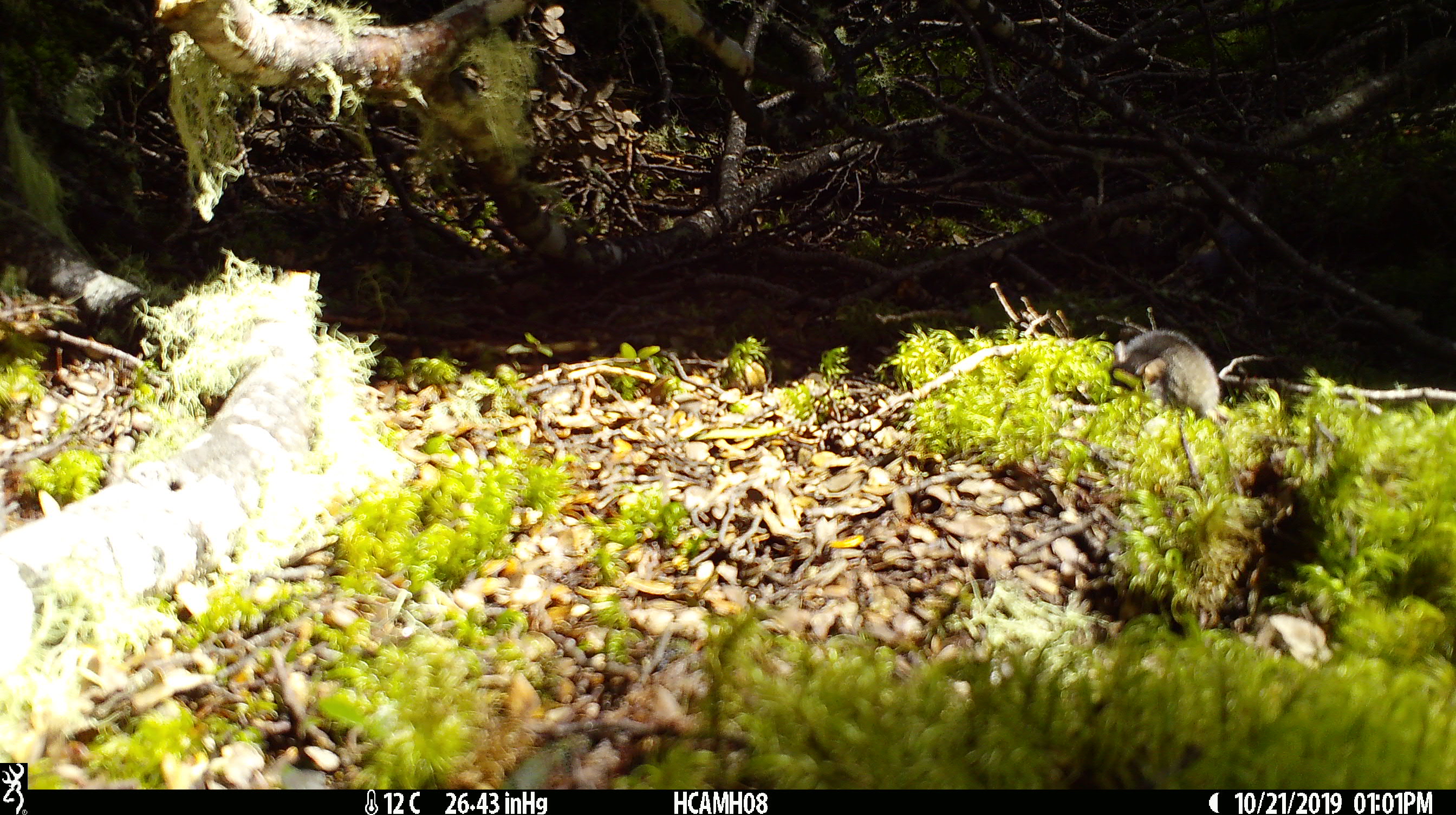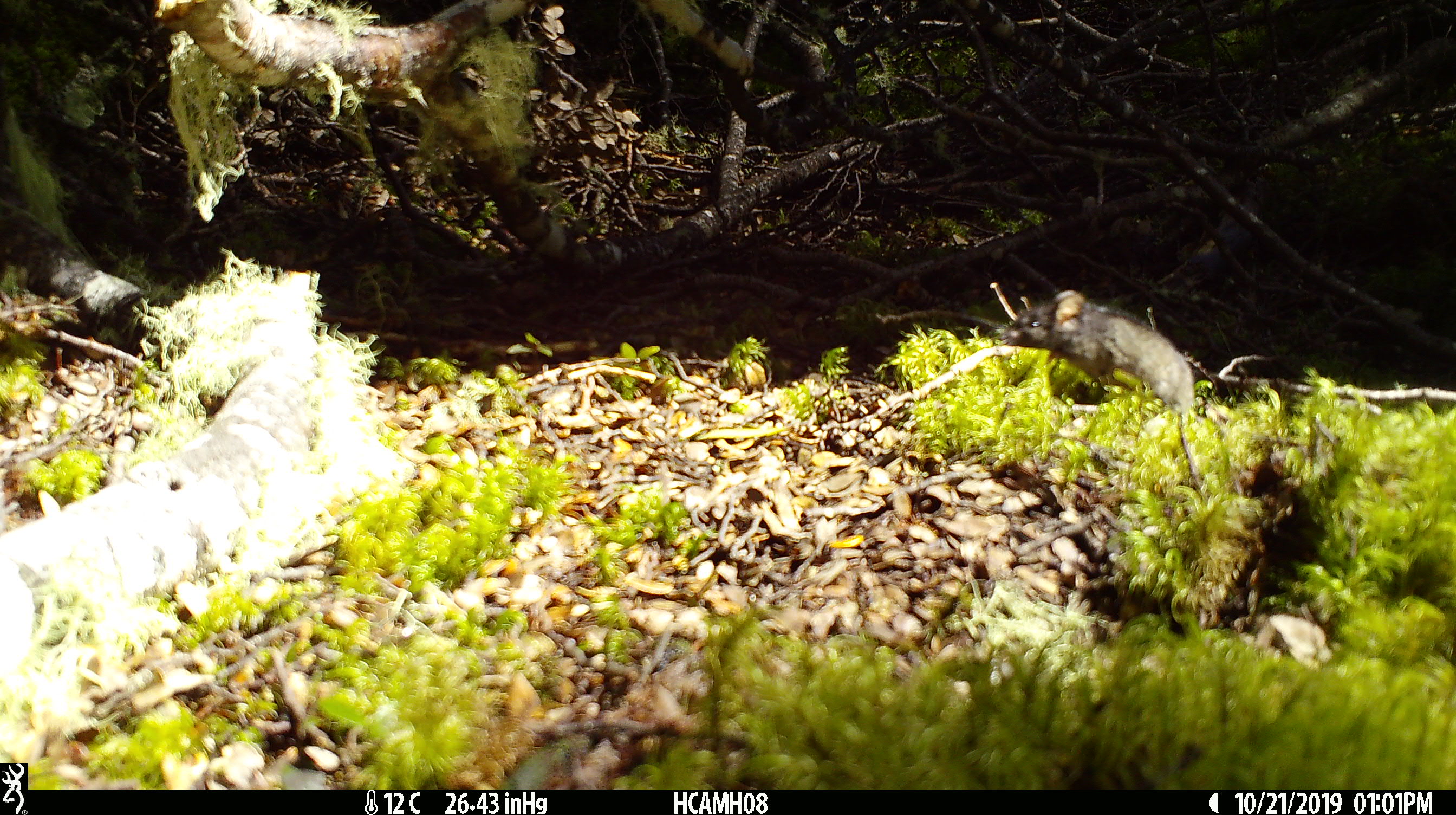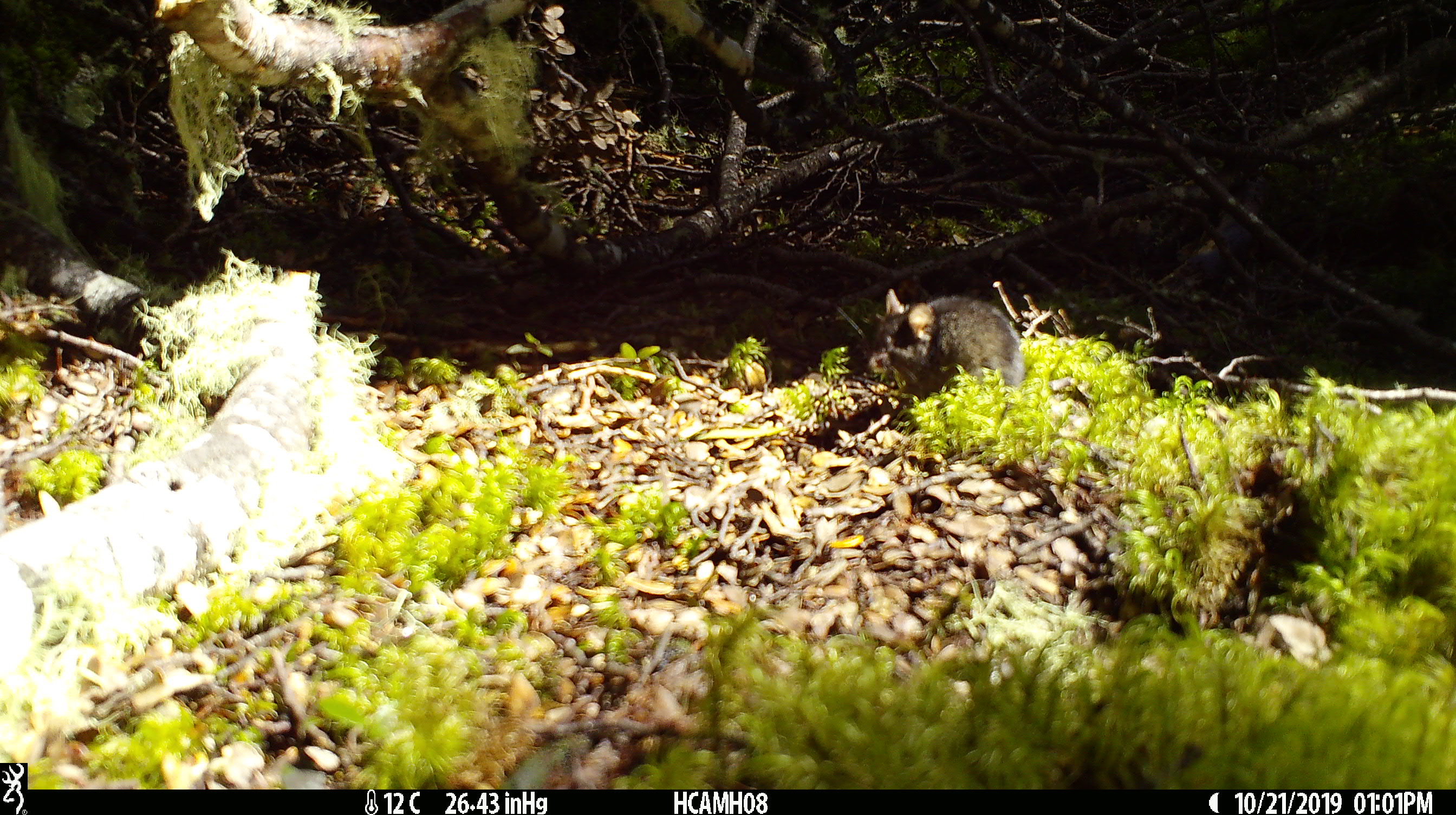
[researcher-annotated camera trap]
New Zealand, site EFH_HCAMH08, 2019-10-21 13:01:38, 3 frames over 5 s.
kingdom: Animalia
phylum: Chordata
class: Mammalia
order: Rodentia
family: Muridae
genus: Mus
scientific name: Mus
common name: mouse